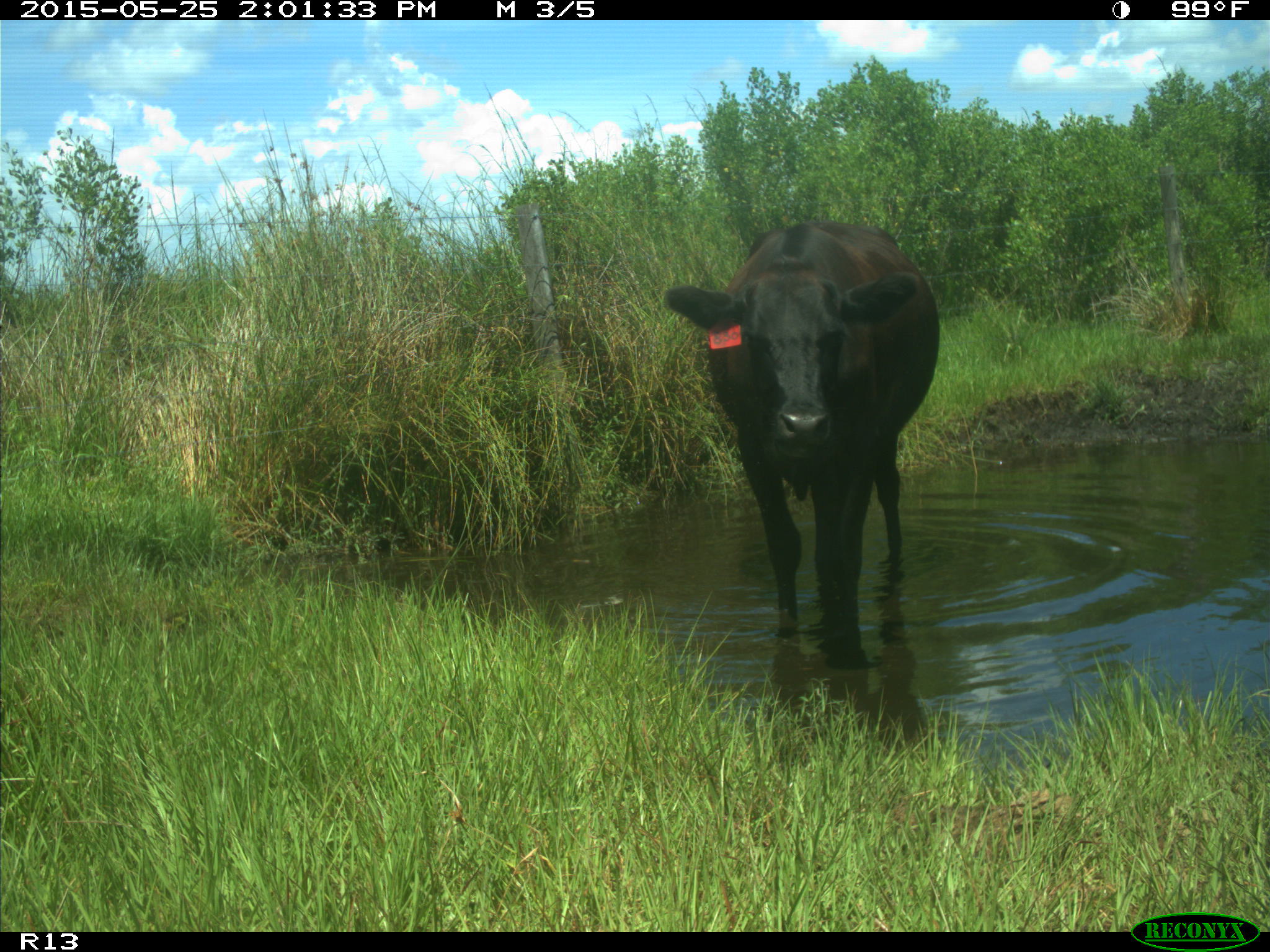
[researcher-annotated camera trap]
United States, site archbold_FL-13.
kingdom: Animalia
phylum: Chordata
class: Mammalia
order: Artiodactyla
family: Bovidae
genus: Bos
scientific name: Bos taurus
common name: domestic cow